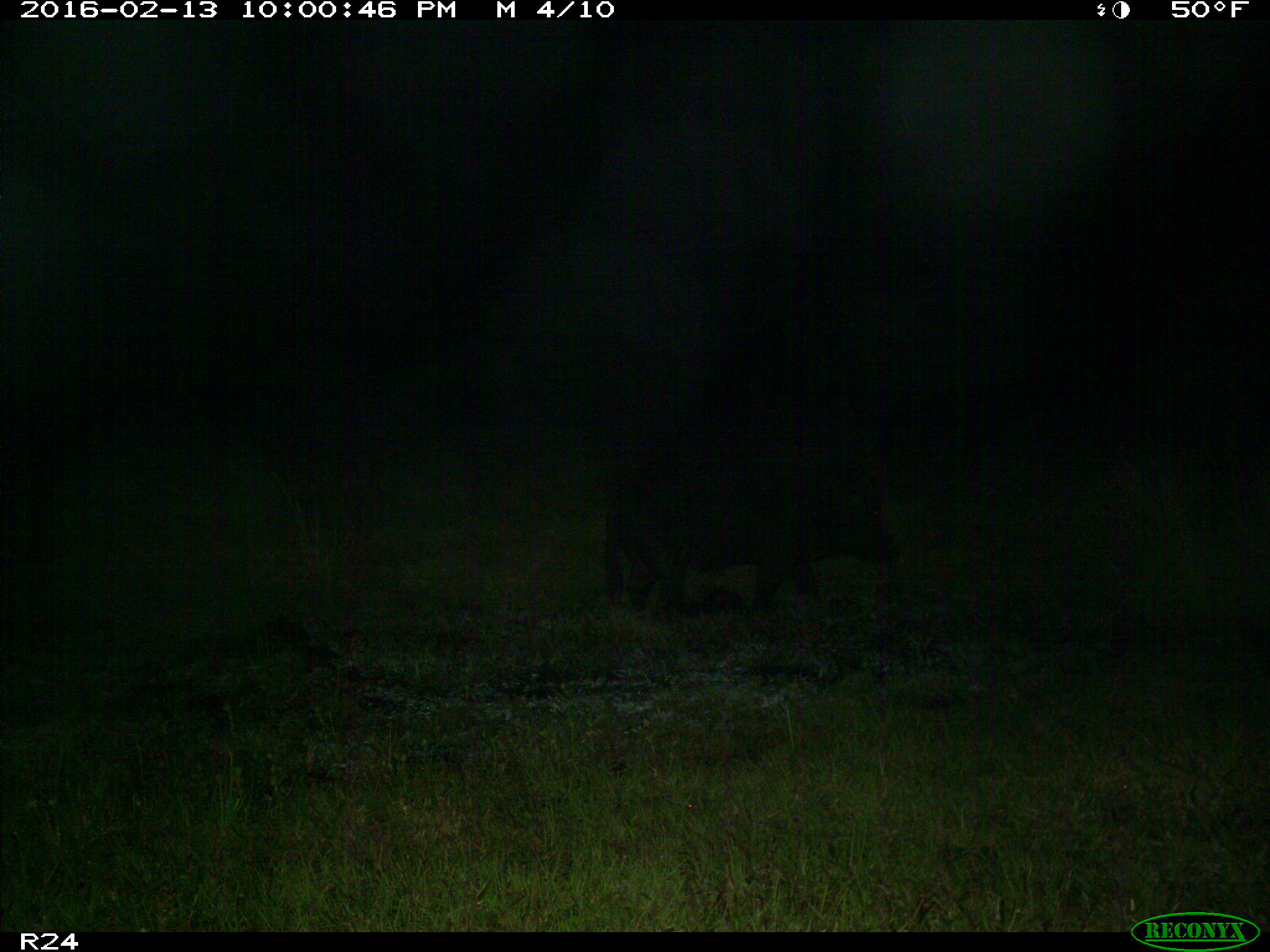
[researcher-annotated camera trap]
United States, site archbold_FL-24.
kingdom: Animalia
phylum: Chordata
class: Mammalia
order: Artiodactyla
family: Suidae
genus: Sus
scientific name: Sus scrofa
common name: wild boar